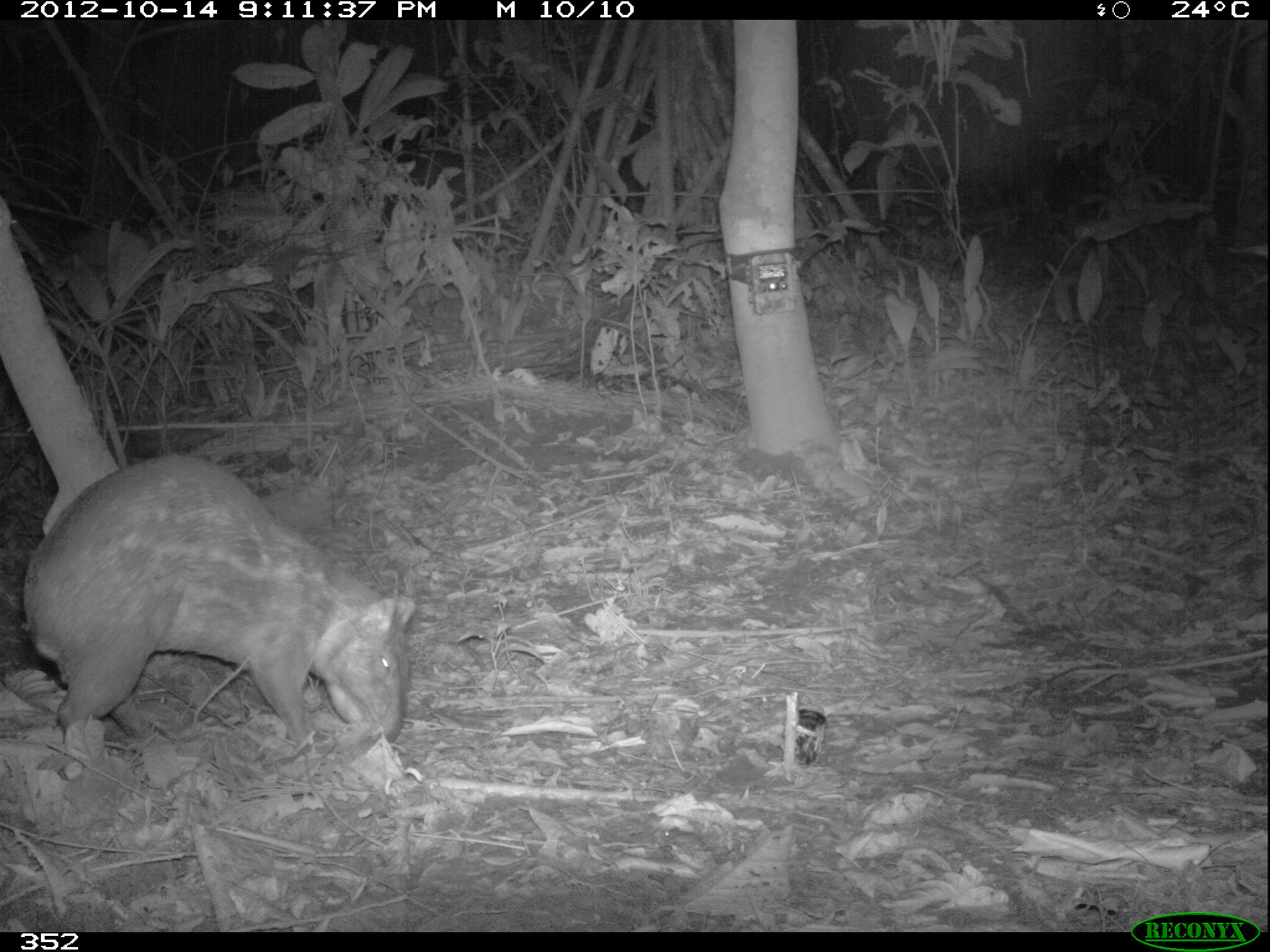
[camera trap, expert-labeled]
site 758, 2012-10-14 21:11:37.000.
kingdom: Animalia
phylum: Chordata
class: Mammalia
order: Rodentia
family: Cuniculidae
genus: Cuniculus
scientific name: Cuniculus paca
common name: spotted paca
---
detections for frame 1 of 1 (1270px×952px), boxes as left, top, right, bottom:
cuniculus paca: 20, 453, 417, 761